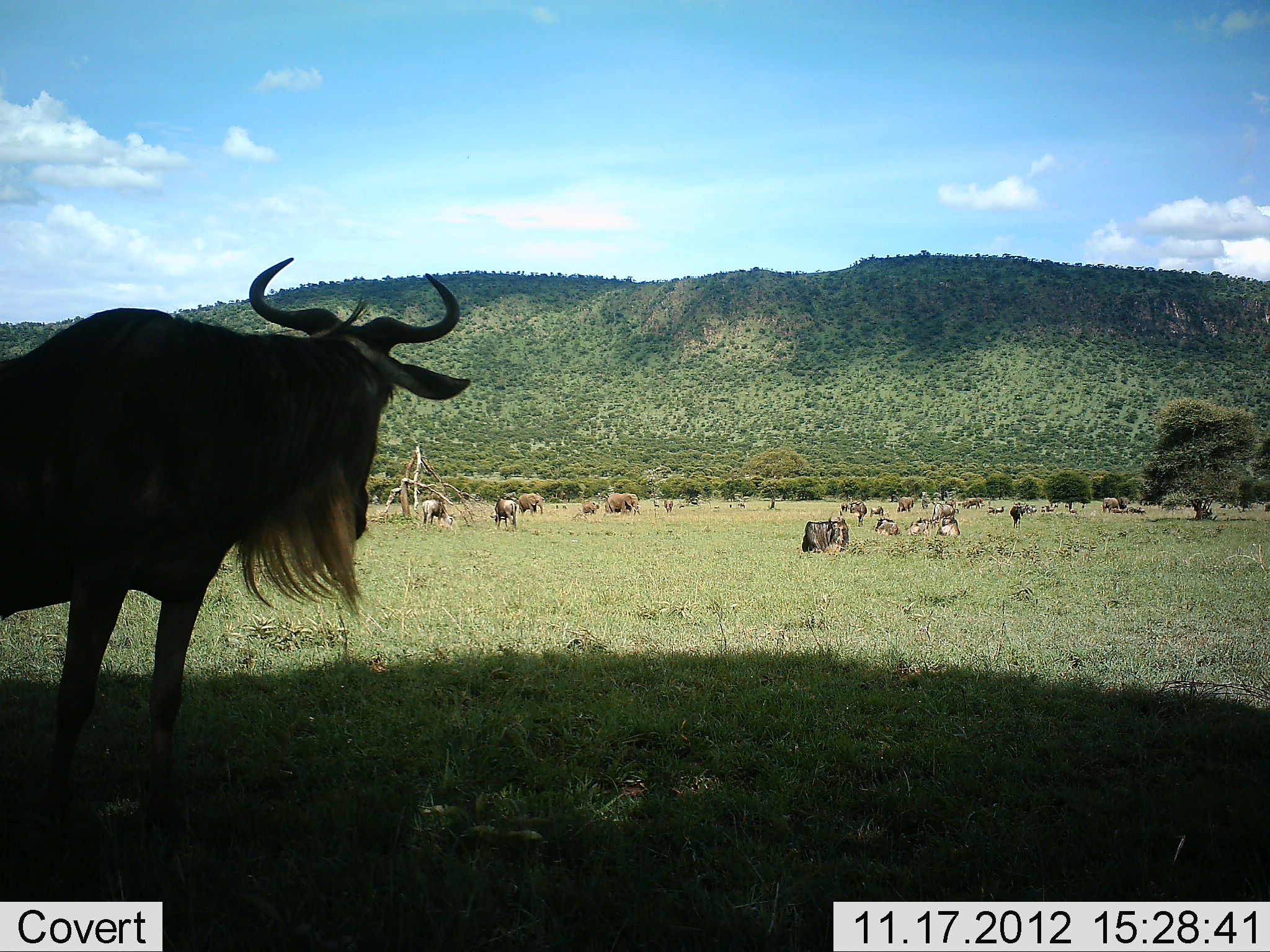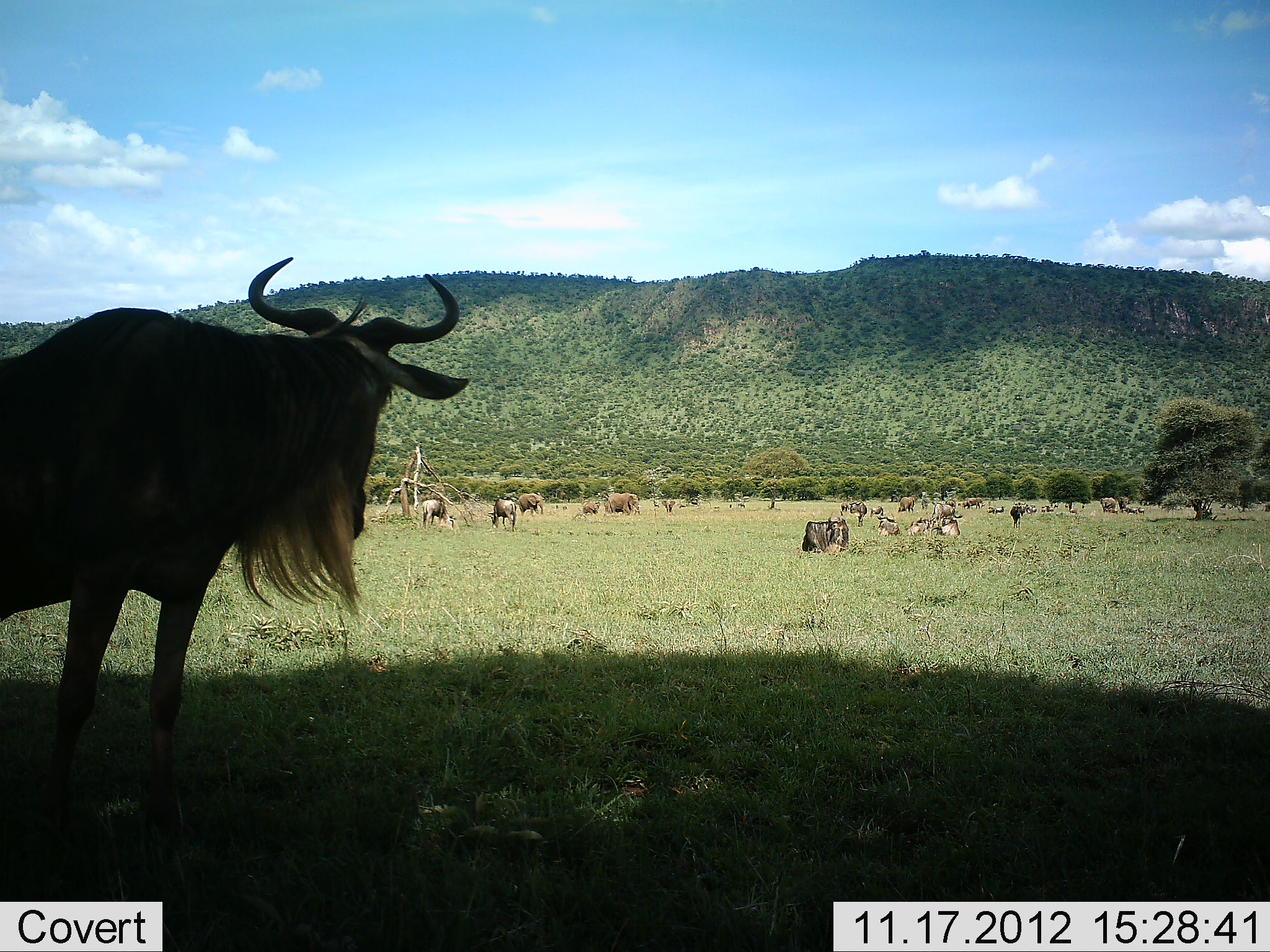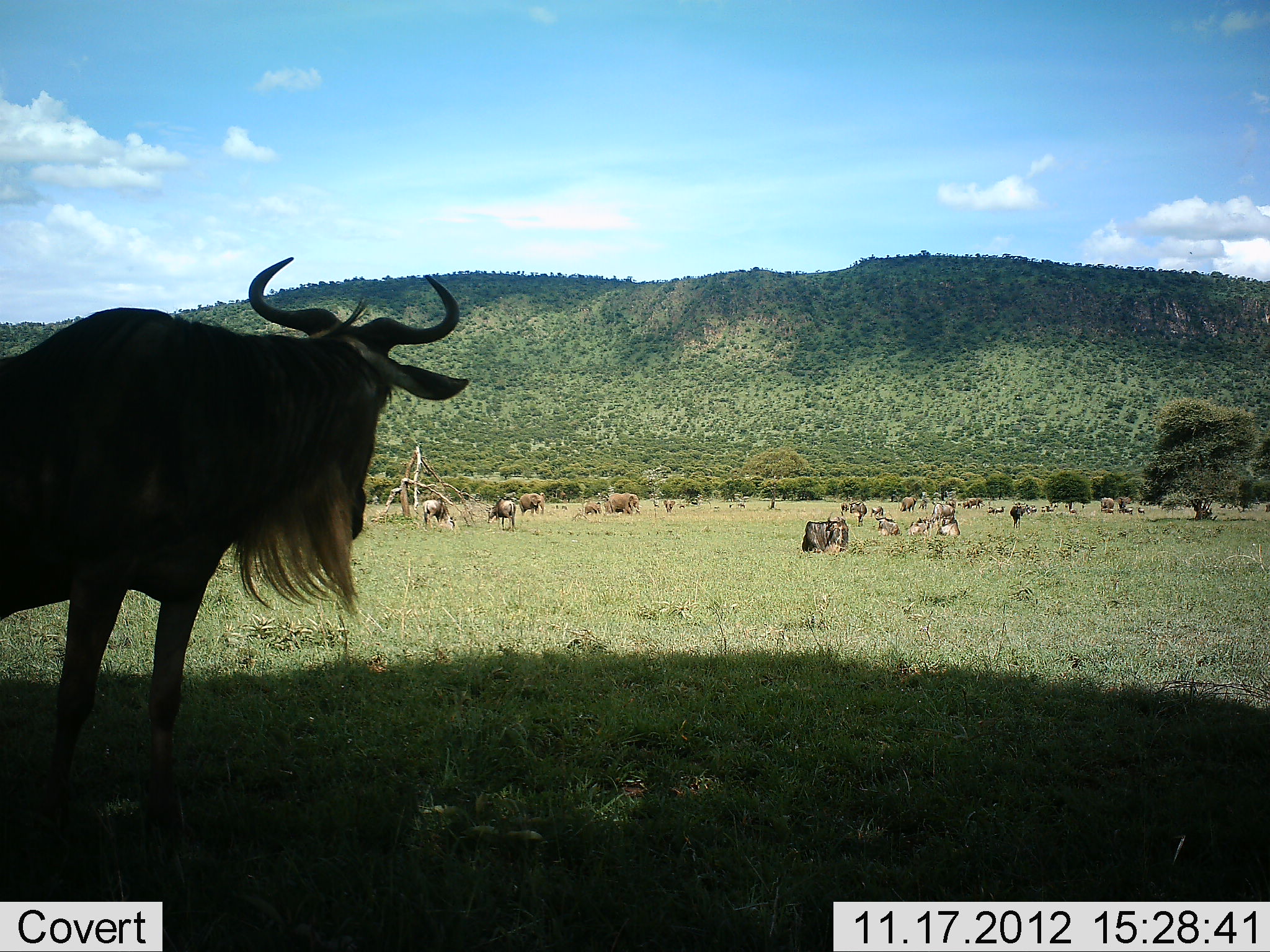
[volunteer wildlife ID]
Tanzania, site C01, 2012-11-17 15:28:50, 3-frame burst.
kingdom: Animalia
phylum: Chordata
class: Mammalia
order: Artiodactyla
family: Bovidae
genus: Connochaetes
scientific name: Connochaetes taurinus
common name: blue wildebeest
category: wildebeest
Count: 11-50.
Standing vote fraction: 93%.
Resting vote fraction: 47%.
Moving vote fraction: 33%.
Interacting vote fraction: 13%.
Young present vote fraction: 7%.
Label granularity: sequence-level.